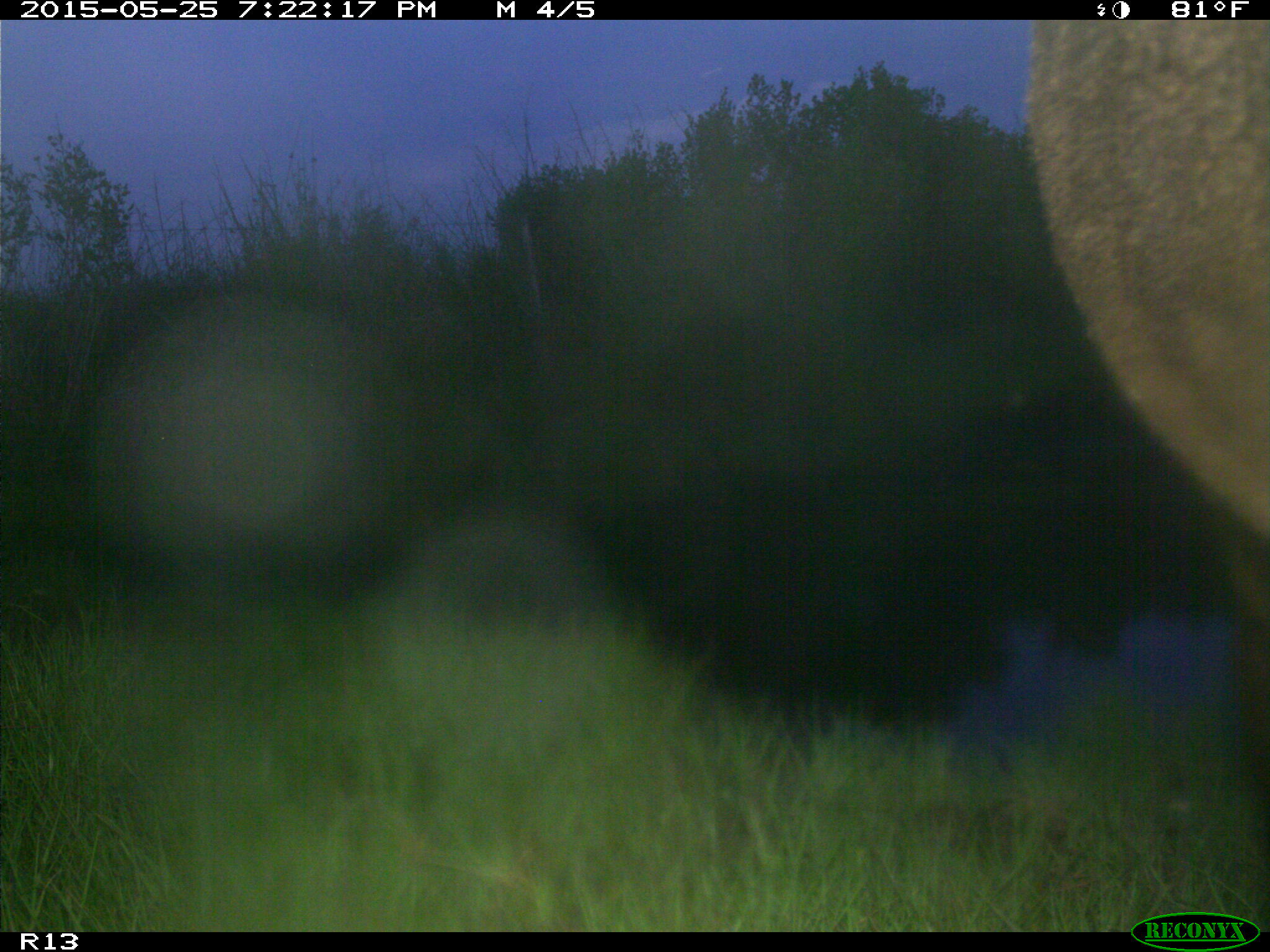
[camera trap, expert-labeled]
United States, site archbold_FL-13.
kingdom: Animalia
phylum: Chordata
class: Mammalia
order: Artiodactyla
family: Bovidae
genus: Bos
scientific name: Bos taurus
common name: domestic cow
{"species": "Bos taurus (domestic cow)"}